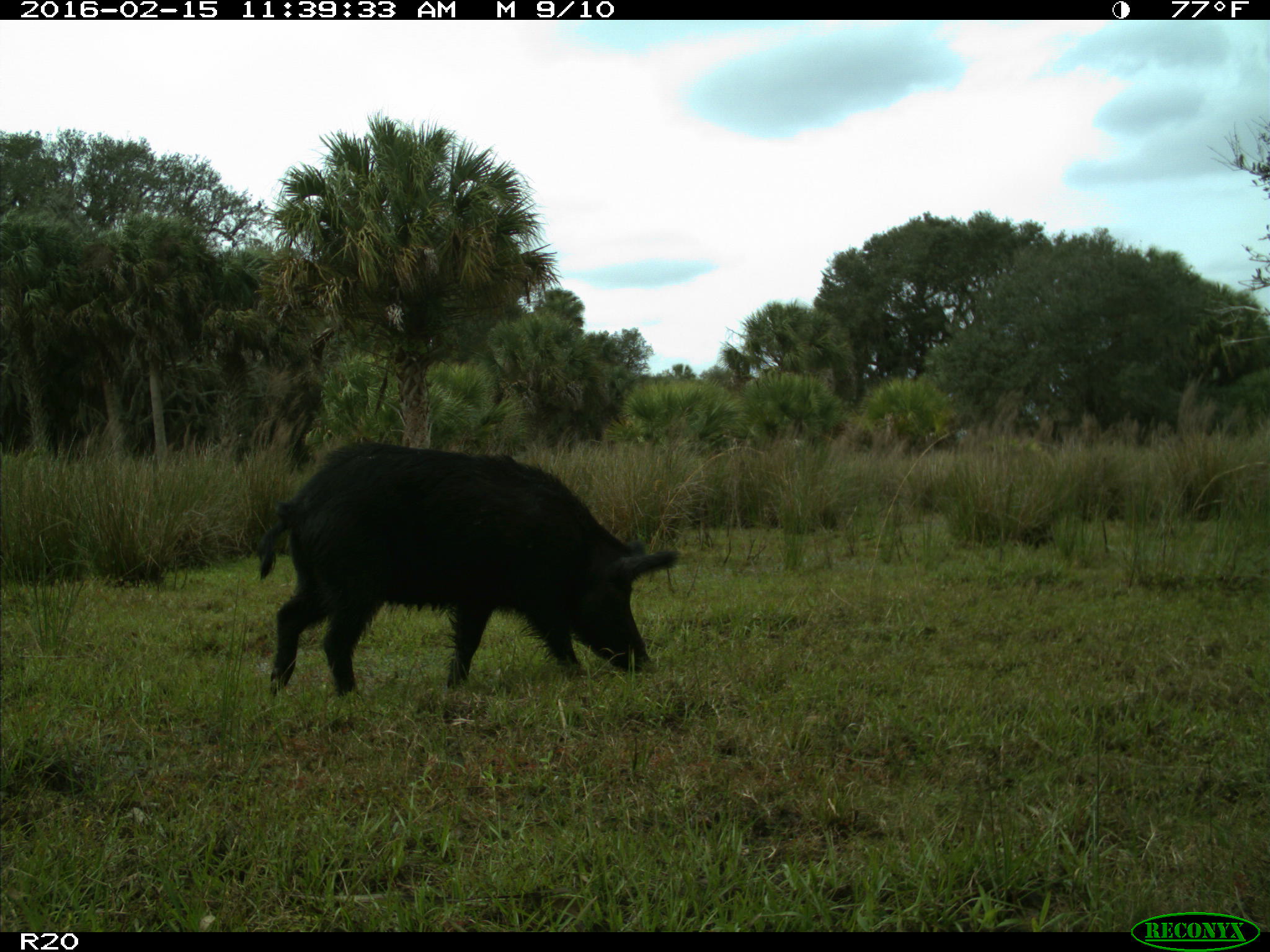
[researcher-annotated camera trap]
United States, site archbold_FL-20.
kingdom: Animalia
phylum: Chordata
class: Mammalia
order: Artiodactyla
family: Suidae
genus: Sus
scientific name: Sus scrofa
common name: wild boar